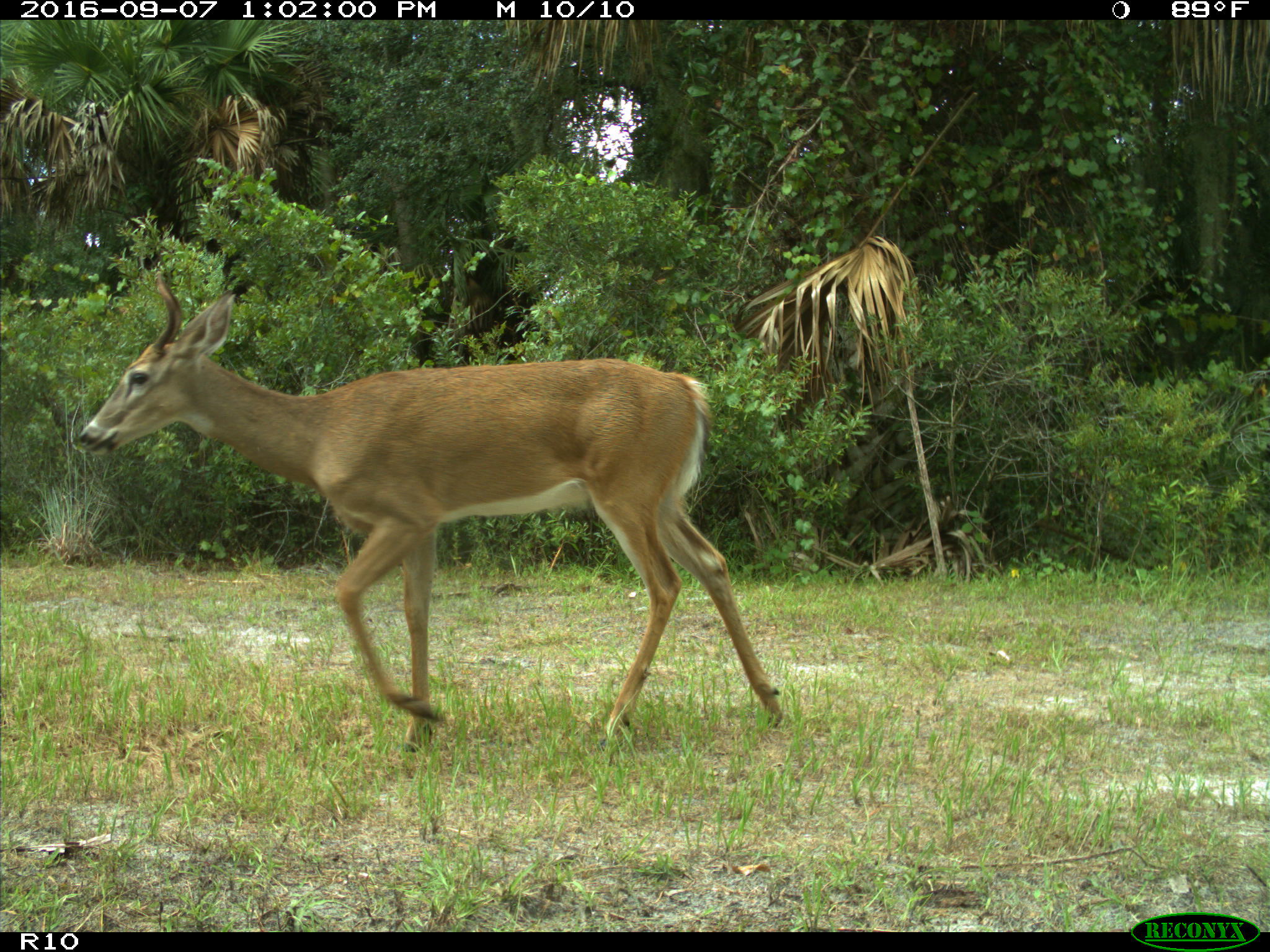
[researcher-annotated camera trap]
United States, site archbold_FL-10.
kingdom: Animalia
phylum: Chordata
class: Mammalia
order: Artiodactyla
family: Cervidae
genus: Odocoileus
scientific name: Odocoileus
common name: deer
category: unidentified deer